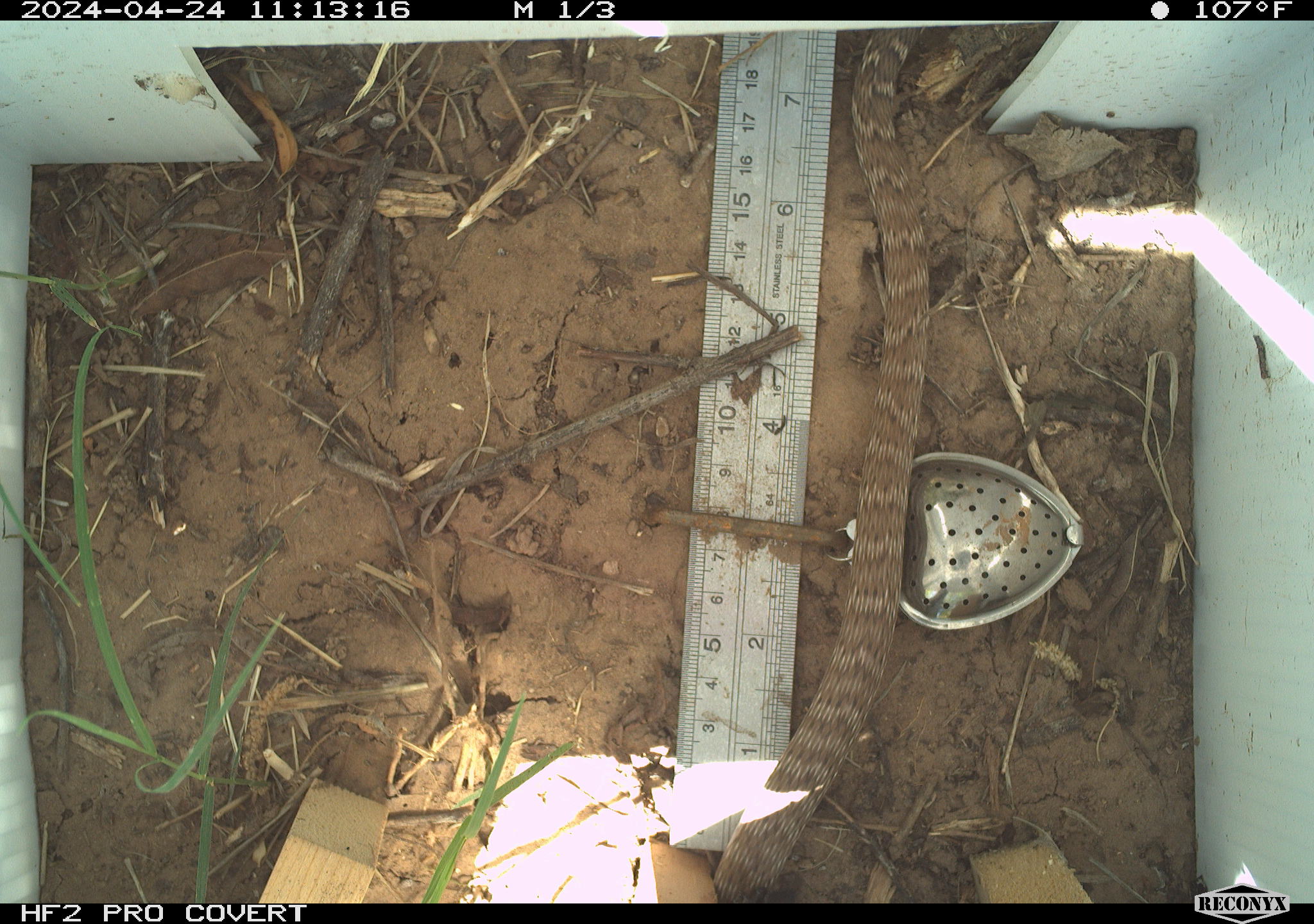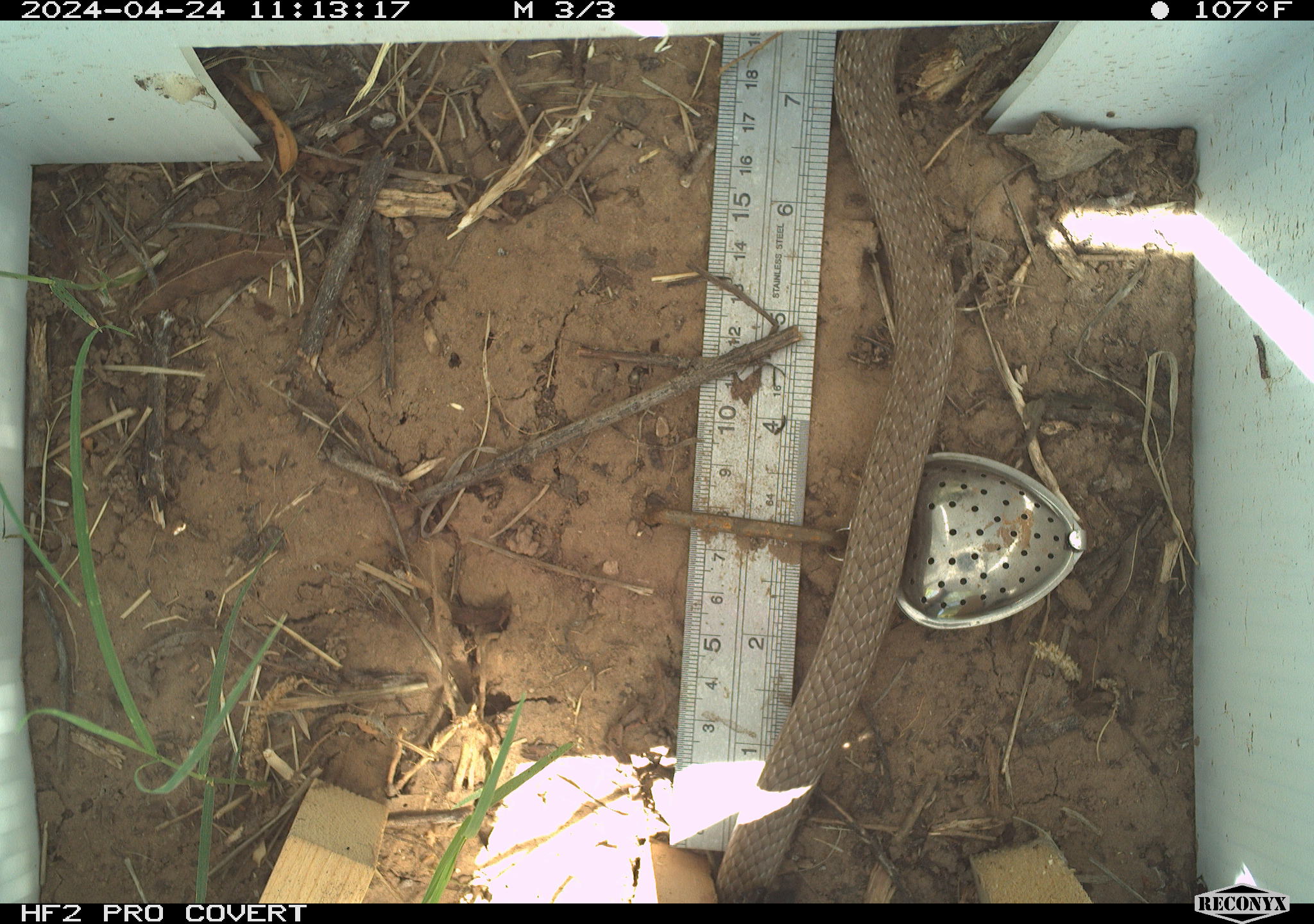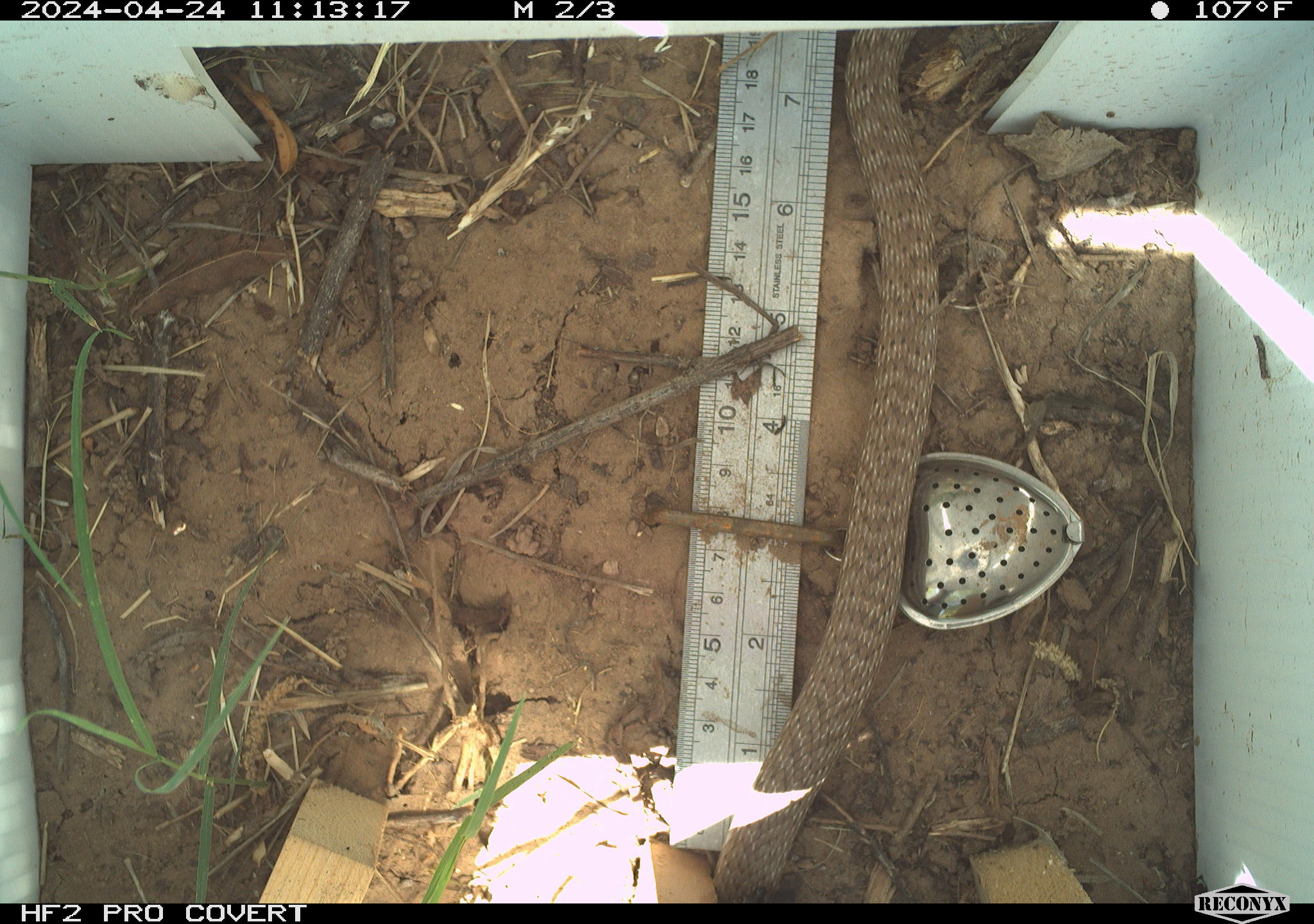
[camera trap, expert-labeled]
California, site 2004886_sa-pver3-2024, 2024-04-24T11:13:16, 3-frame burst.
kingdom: Animalia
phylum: Chordata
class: Reptilia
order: Squamata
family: Colubridae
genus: Masticophis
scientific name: Masticophis flagellum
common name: coachwhip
Coachwhip (Masticophis flagellum).